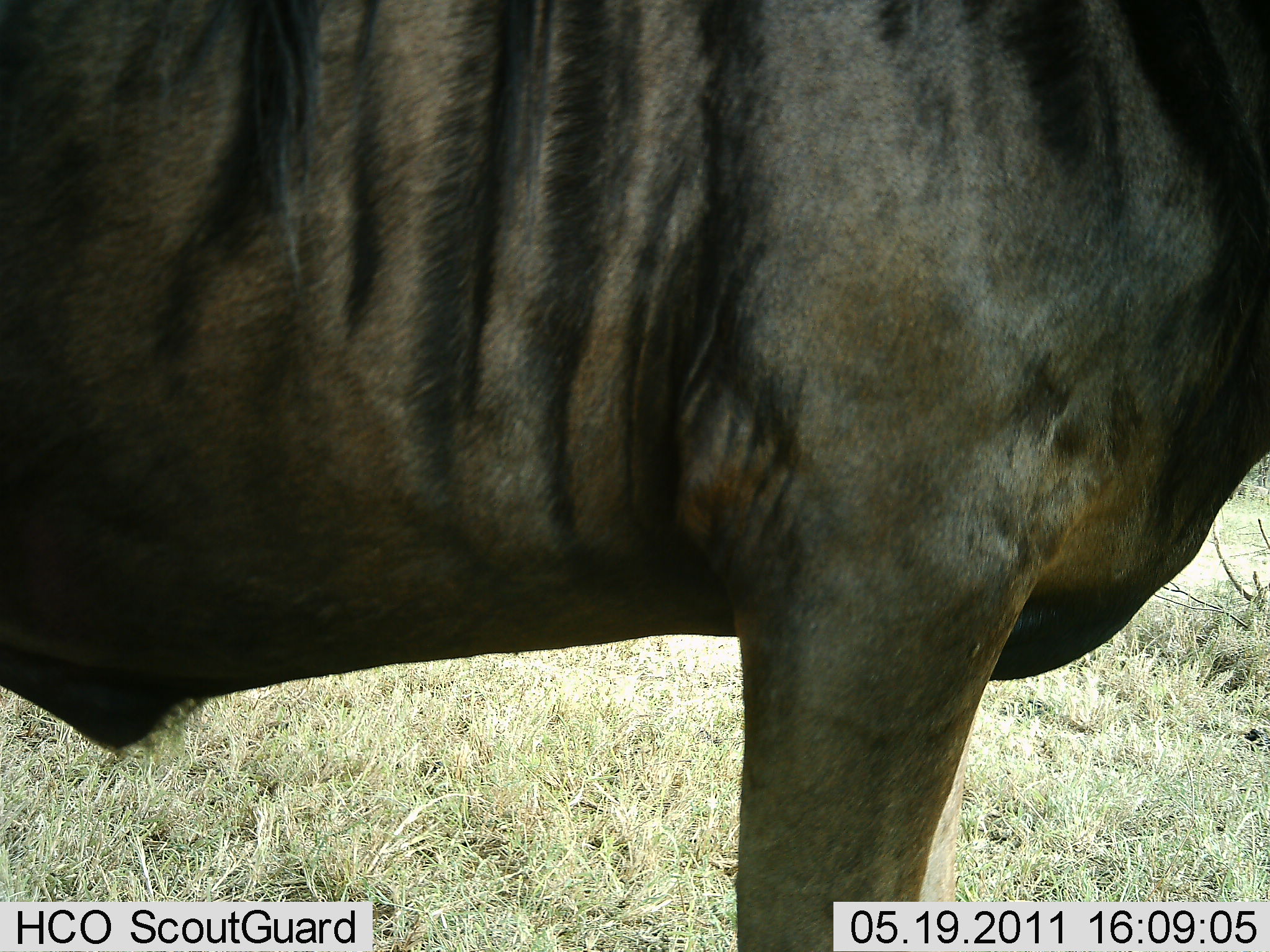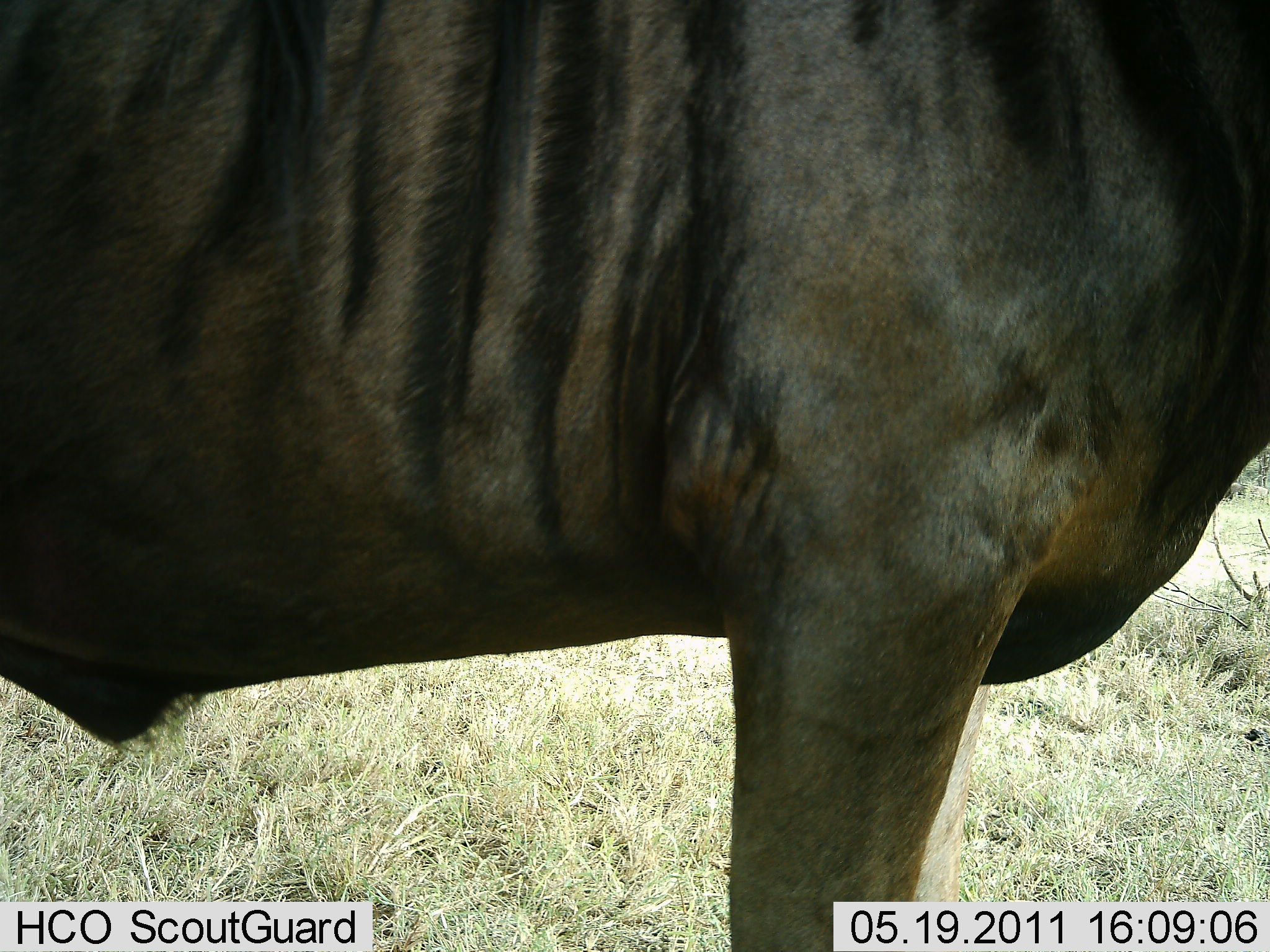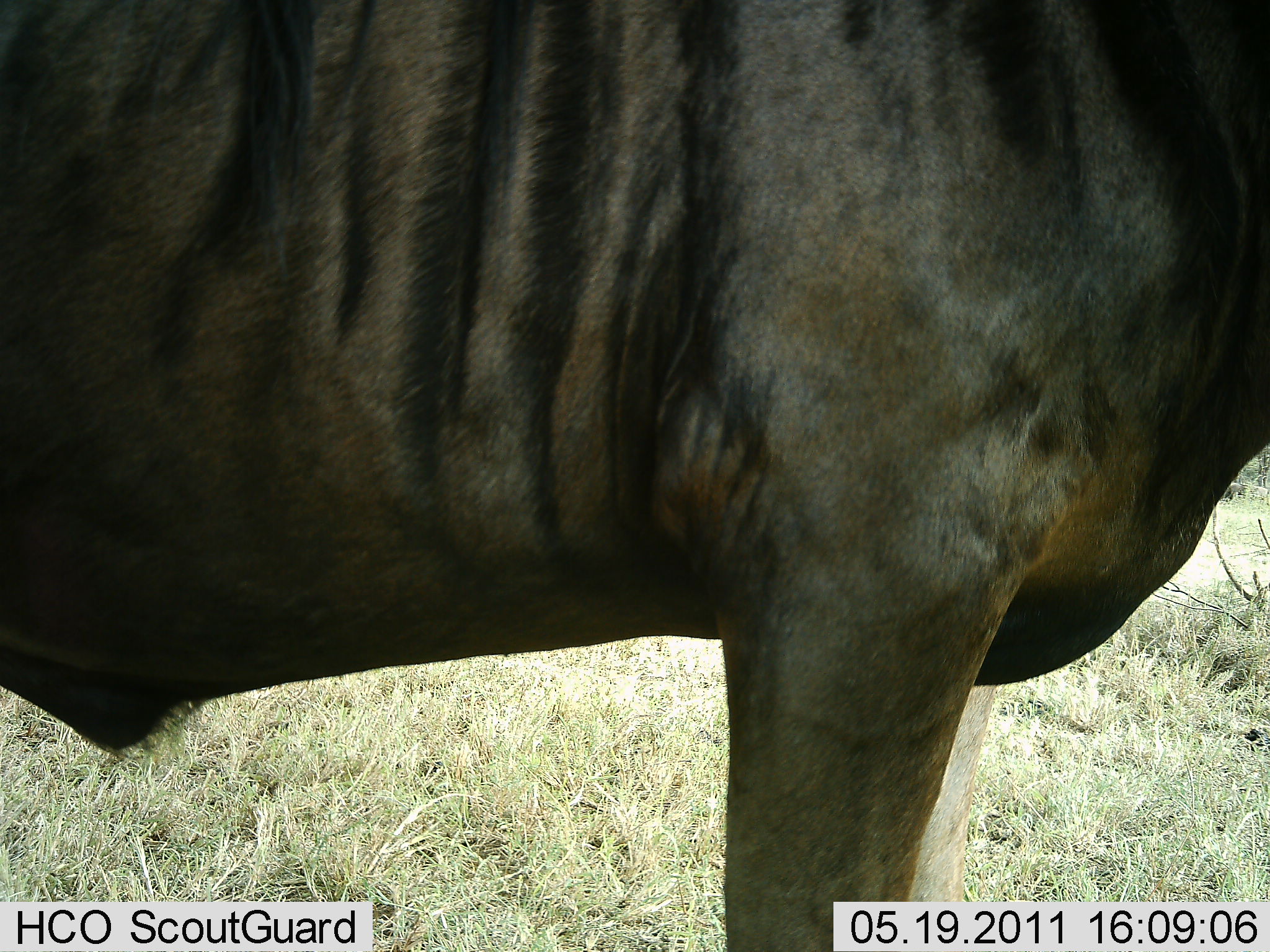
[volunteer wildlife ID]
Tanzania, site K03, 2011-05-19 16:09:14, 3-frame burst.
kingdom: Animalia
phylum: Chordata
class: Mammalia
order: Artiodactyla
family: Bovidae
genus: Connochaetes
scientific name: Connochaetes taurinus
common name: blue wildebeest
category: wildebeest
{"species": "wildebeest (blue wildebeest) (Connochaetes taurinus)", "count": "1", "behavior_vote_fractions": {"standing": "100%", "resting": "9%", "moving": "0%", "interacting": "0%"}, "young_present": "0%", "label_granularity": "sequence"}